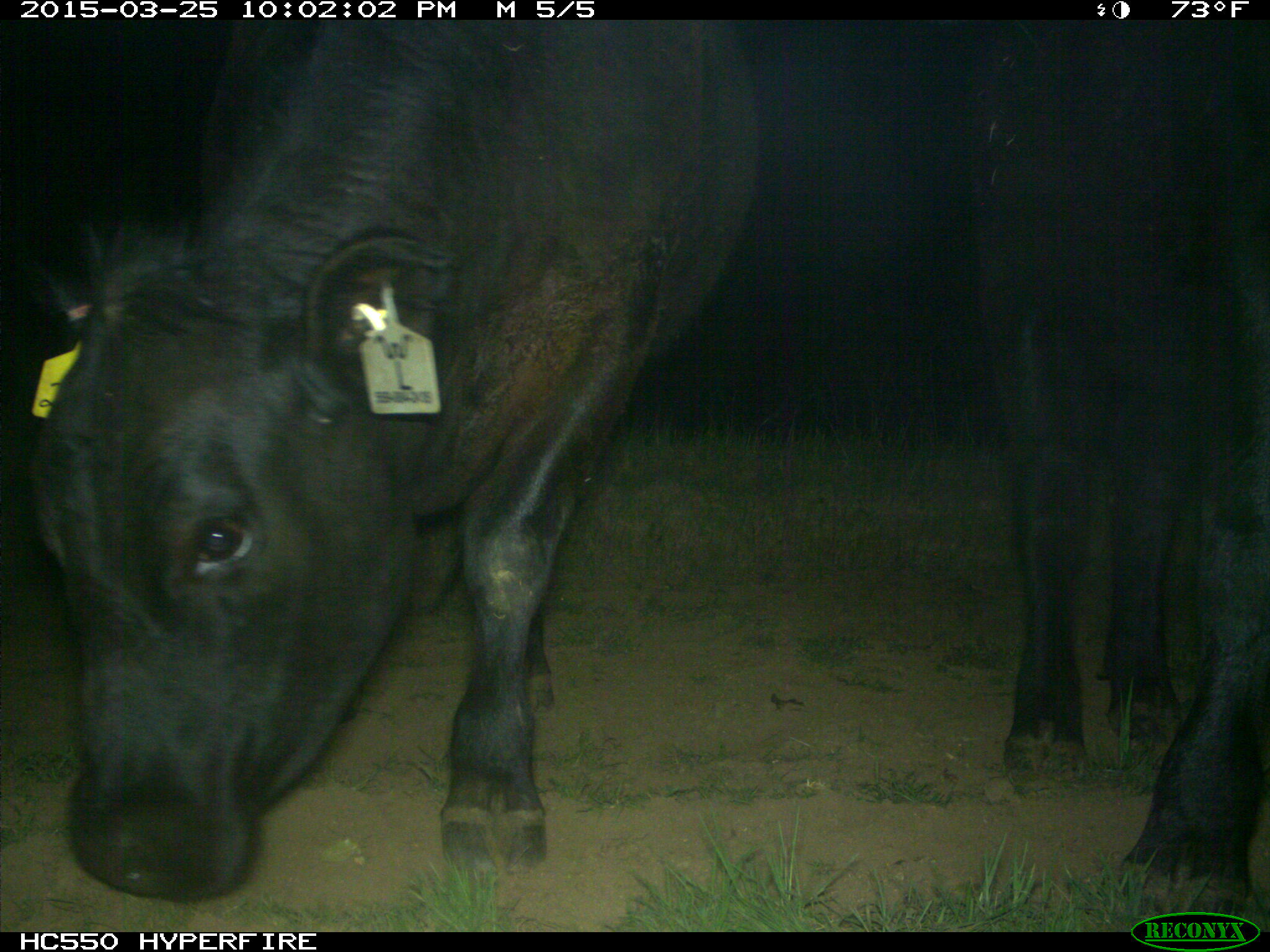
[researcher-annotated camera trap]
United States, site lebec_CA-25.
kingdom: Animalia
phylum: Chordata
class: Mammalia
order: Artiodactyla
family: Bovidae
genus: Bos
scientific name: Bos taurus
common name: domestic cow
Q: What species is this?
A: Bos taurus (domestic cow).